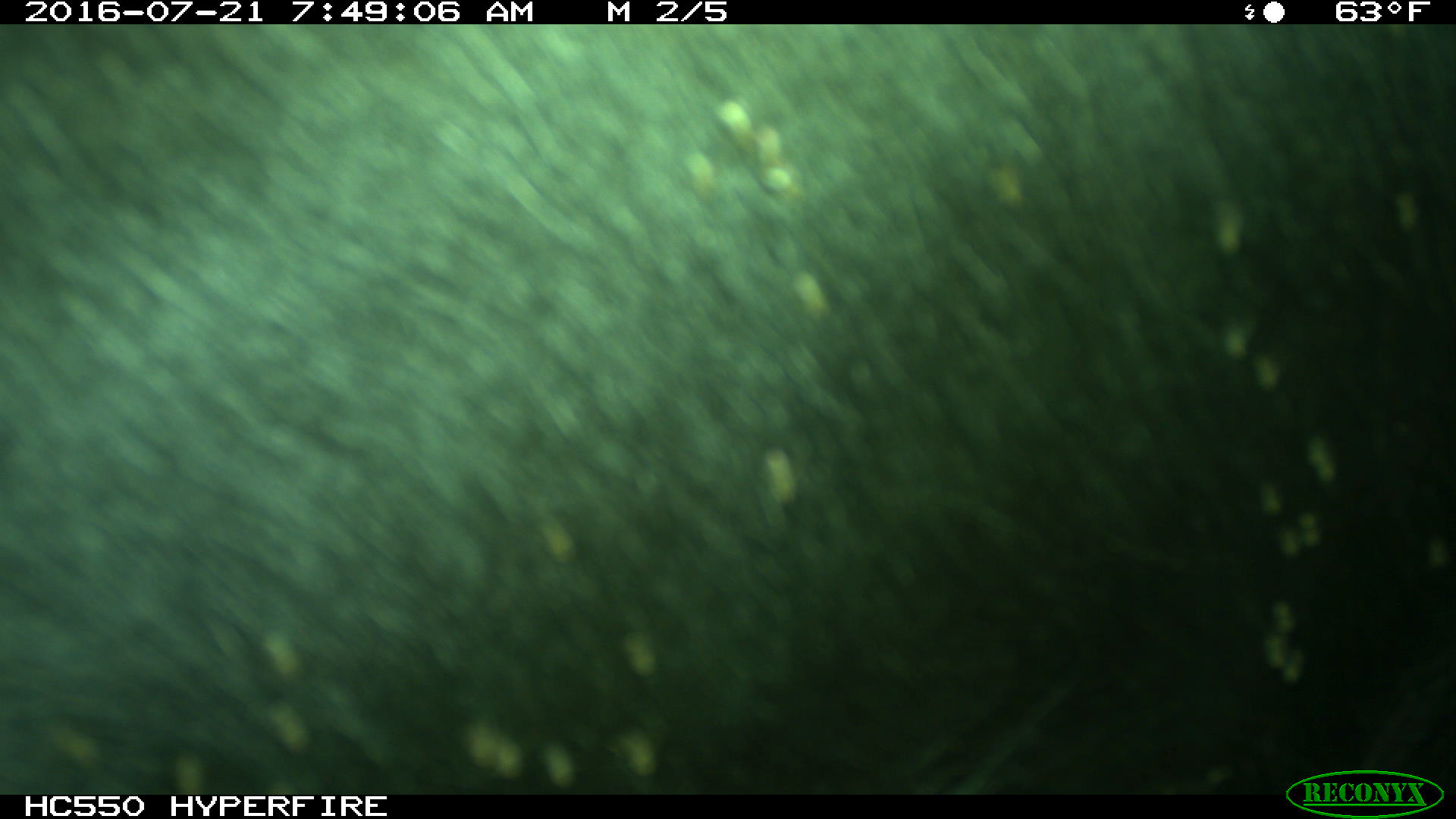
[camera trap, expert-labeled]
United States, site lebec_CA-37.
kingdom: Animalia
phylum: Chordata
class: Mammalia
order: Artiodactyla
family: Bovidae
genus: Bos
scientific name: Bos taurus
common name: domestic cow